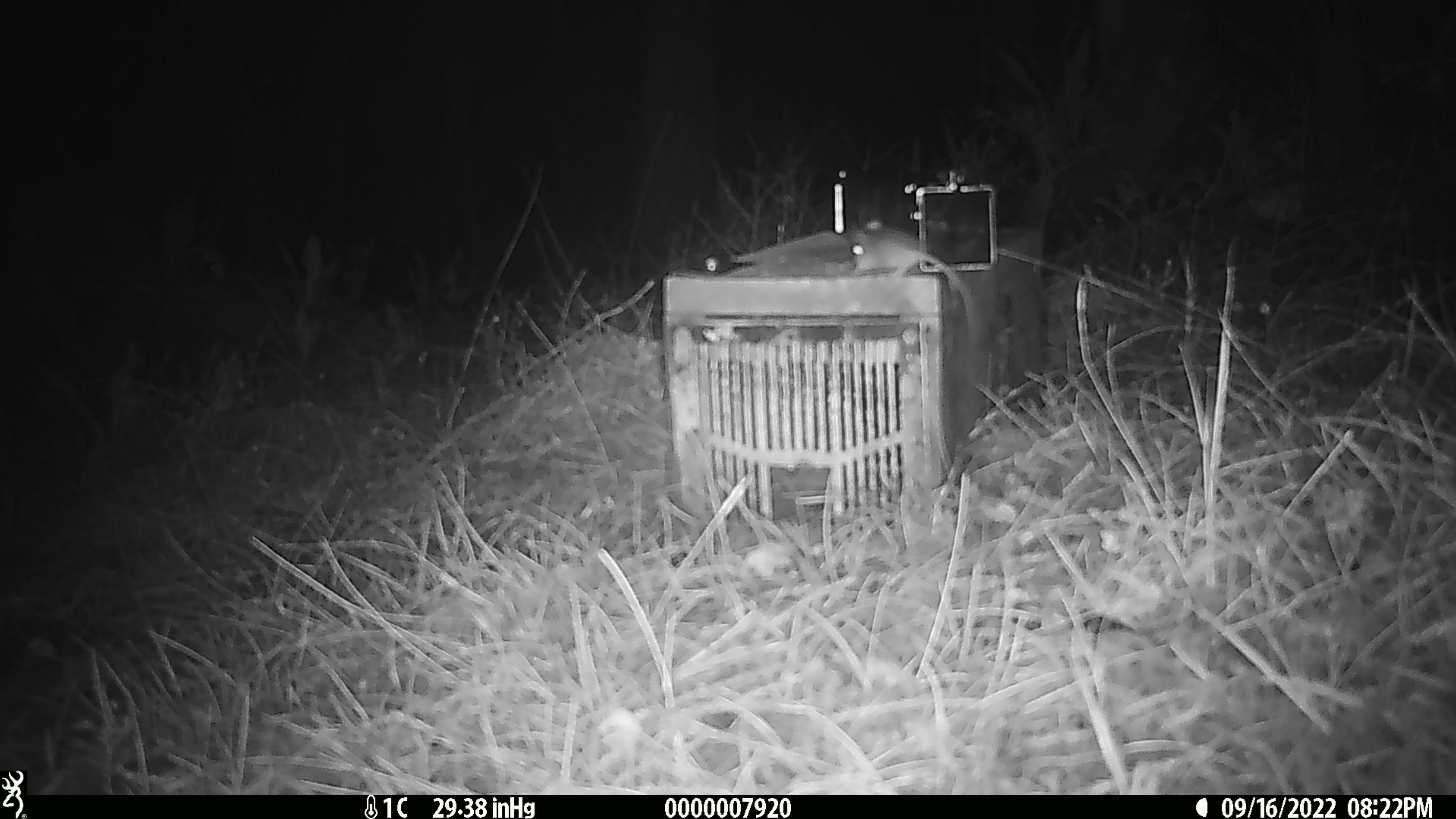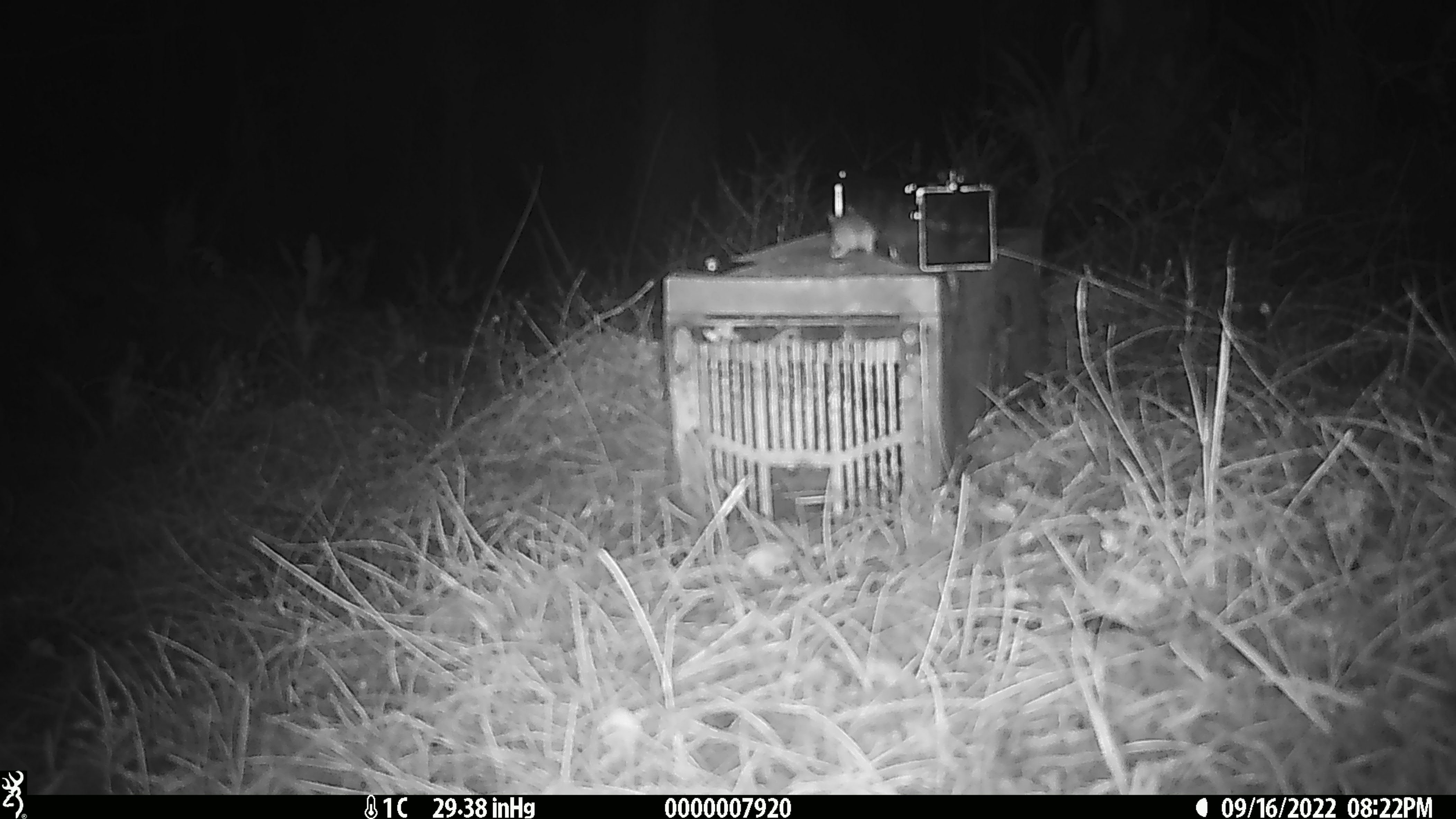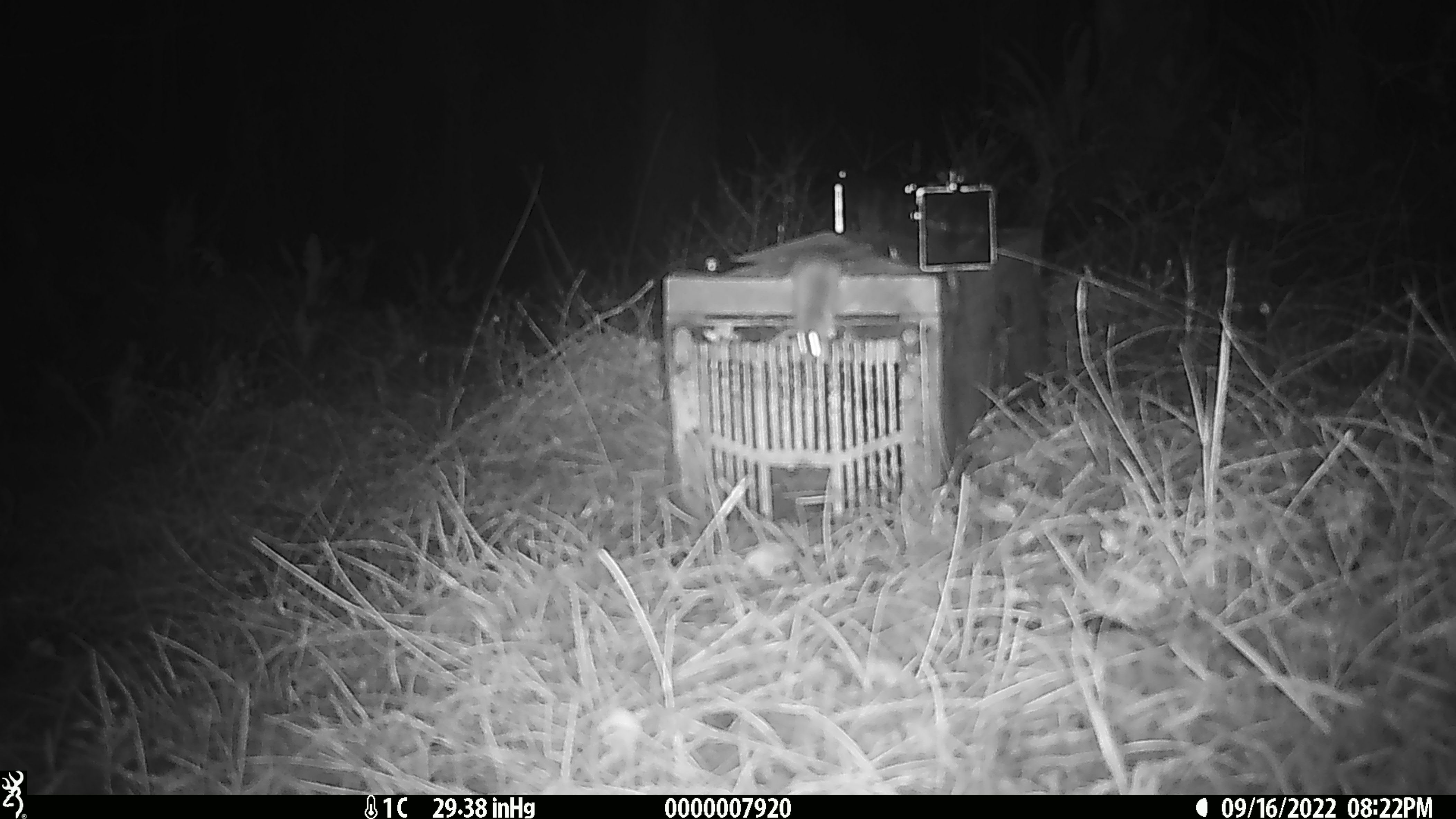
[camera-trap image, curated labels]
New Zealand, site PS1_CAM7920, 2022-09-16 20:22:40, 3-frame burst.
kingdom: Animalia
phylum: Chordata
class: Mammalia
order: Rodentia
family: Muridae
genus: Mus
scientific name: Mus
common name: mouse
Mouse (Mus).